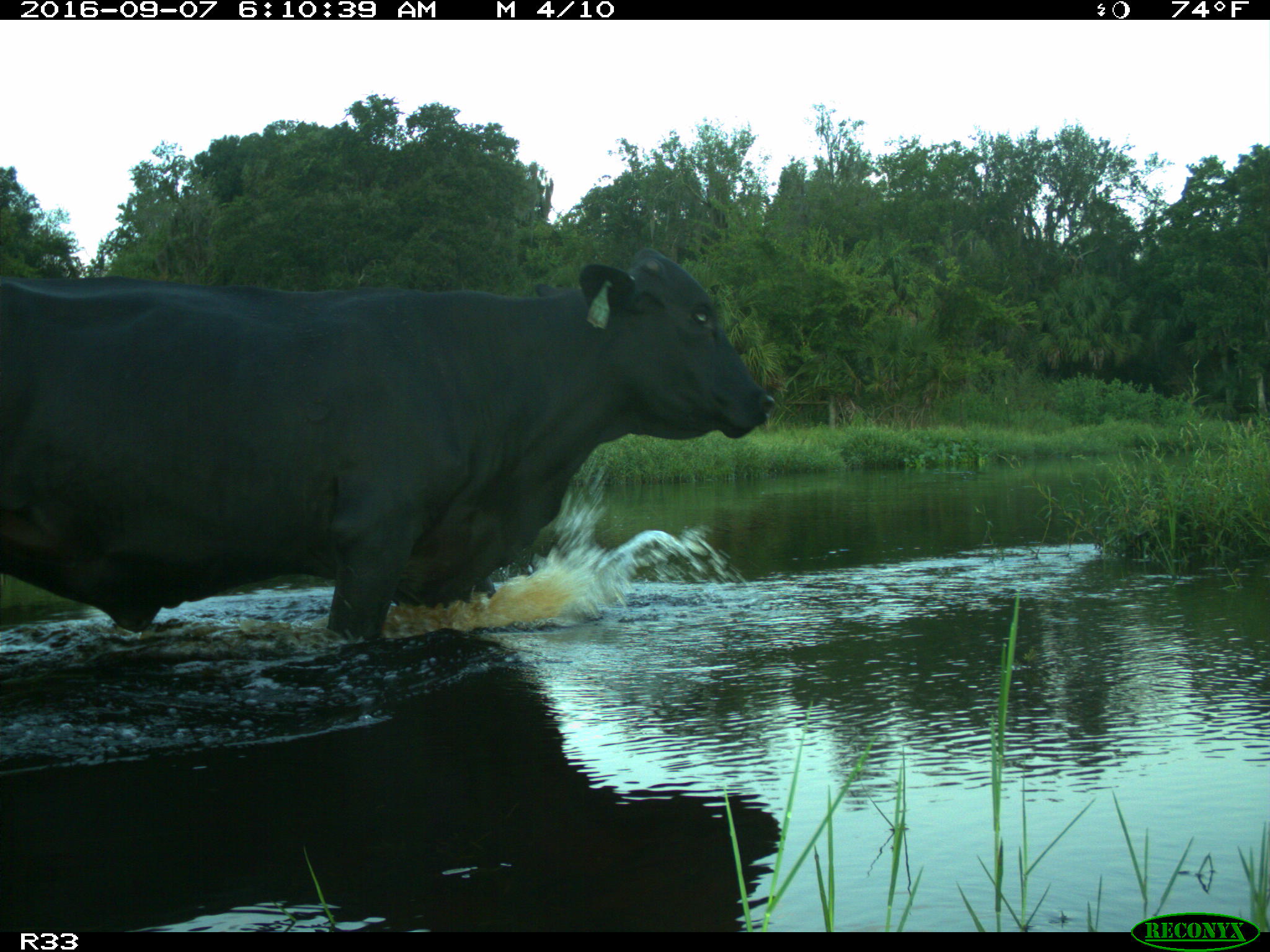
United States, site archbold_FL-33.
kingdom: Animalia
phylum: Chordata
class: Mammalia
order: Artiodactyla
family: Bovidae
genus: Bos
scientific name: Bos taurus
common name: domestic cow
Bos taurus (domestic cow).